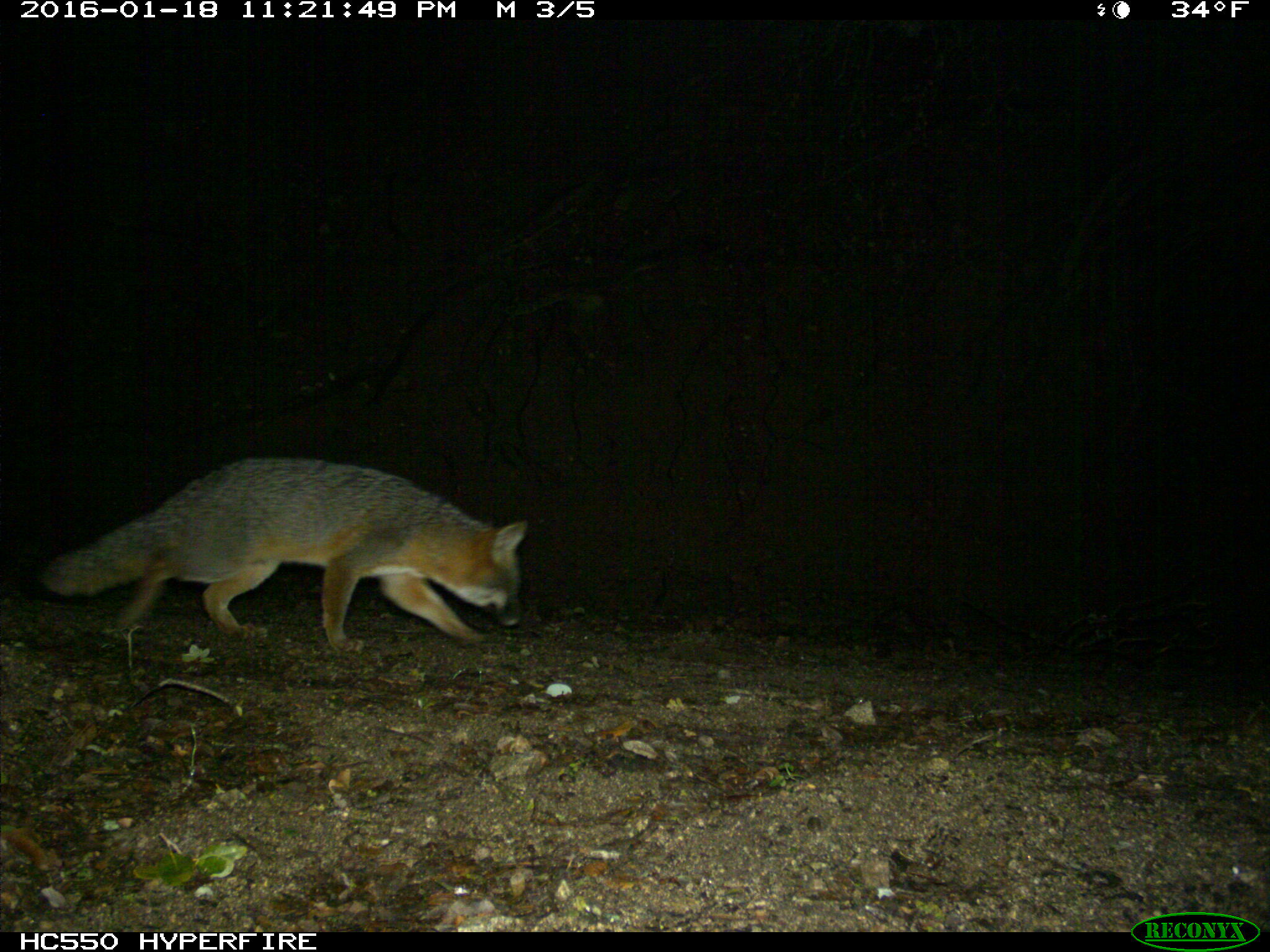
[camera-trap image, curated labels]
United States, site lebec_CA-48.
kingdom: Animalia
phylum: Chordata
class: Mammalia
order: Carnivora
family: Canidae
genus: Urocyon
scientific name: Urocyon cinereoargenteus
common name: gray fox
Urocyon cinereoargenteus (gray fox).